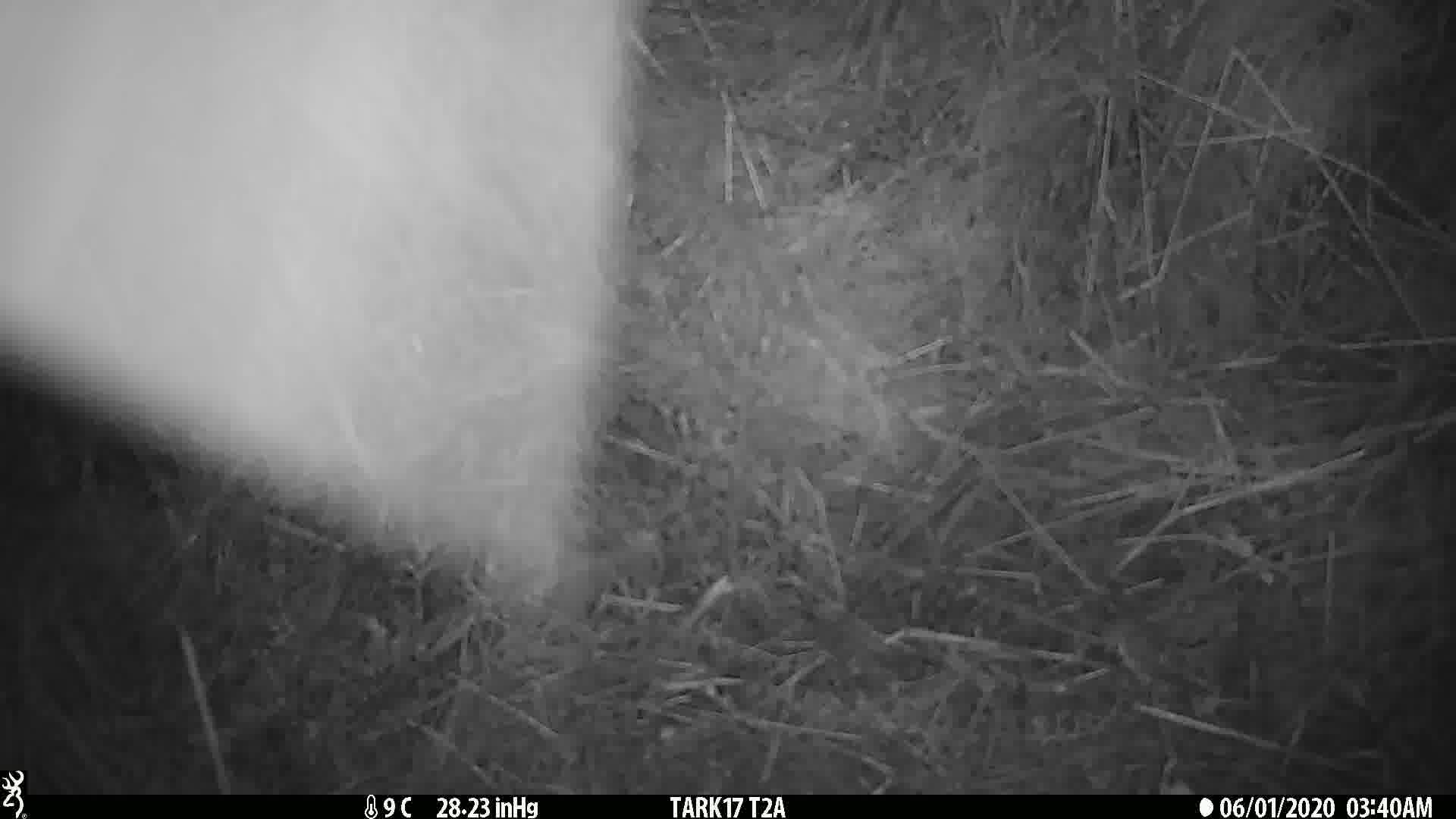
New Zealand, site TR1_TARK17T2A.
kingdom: Animalia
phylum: Chordata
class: Mammalia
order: Rodentia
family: Muridae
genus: Mus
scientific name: Mus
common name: mouse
Mouse (Mus).